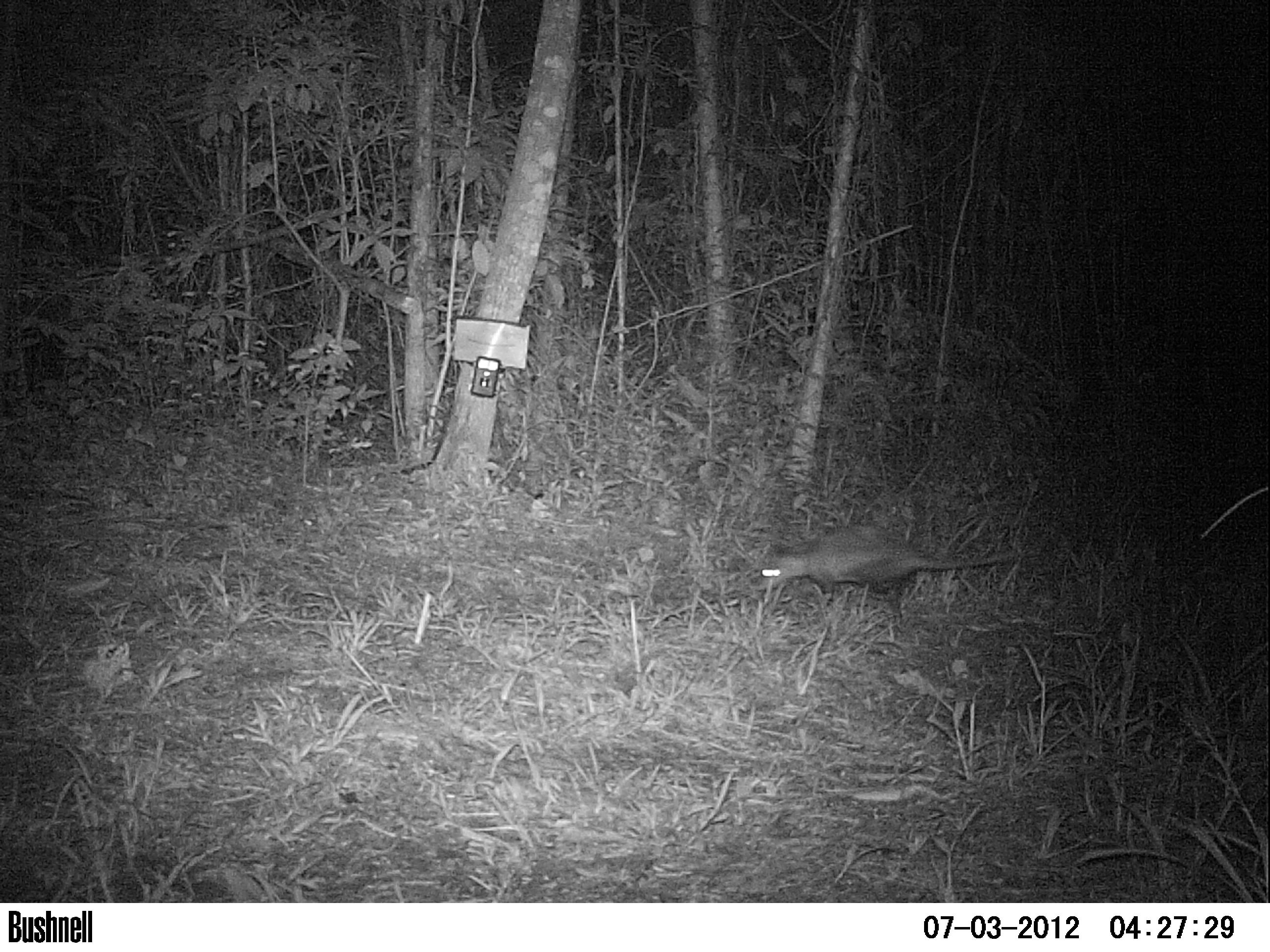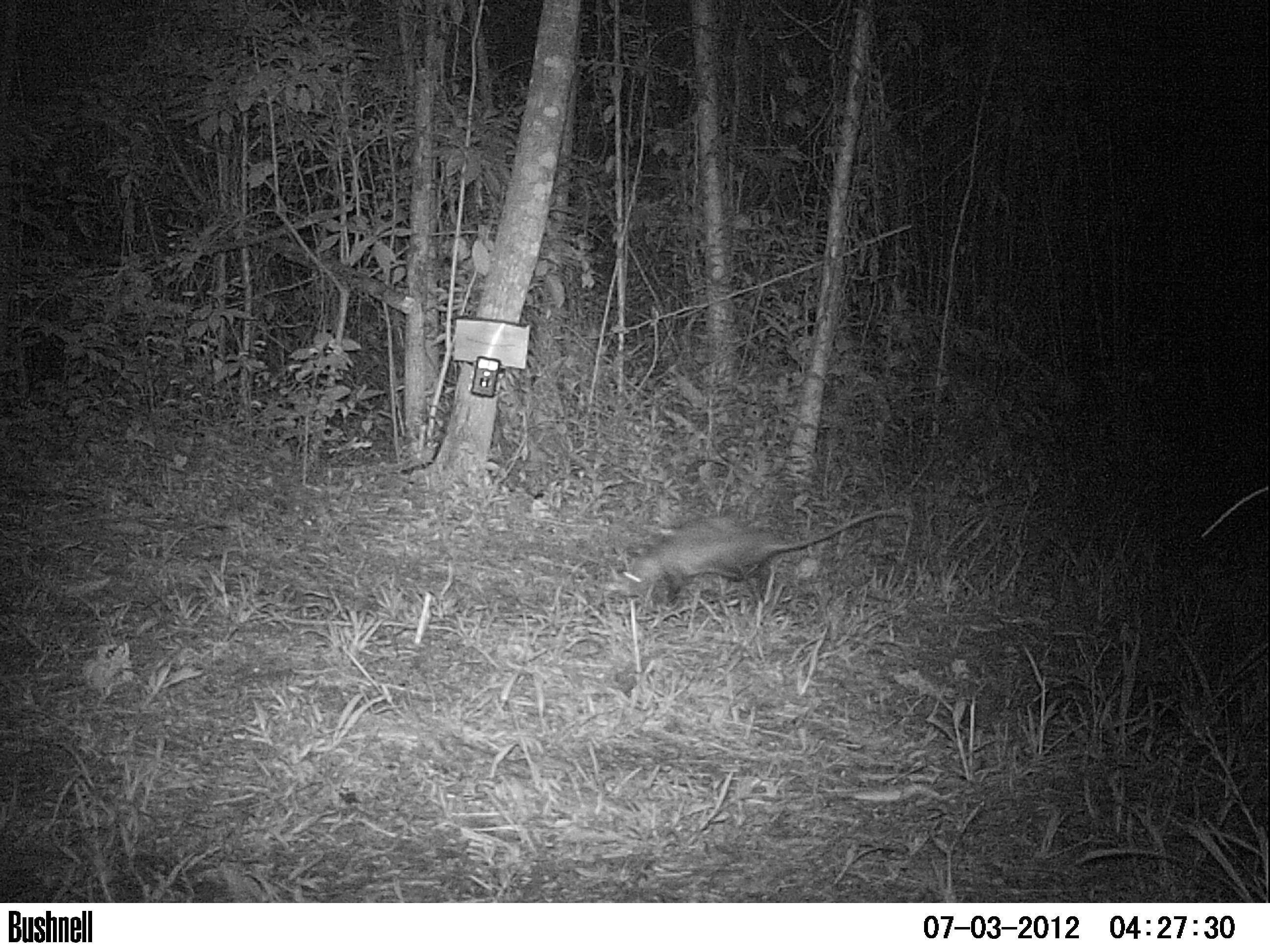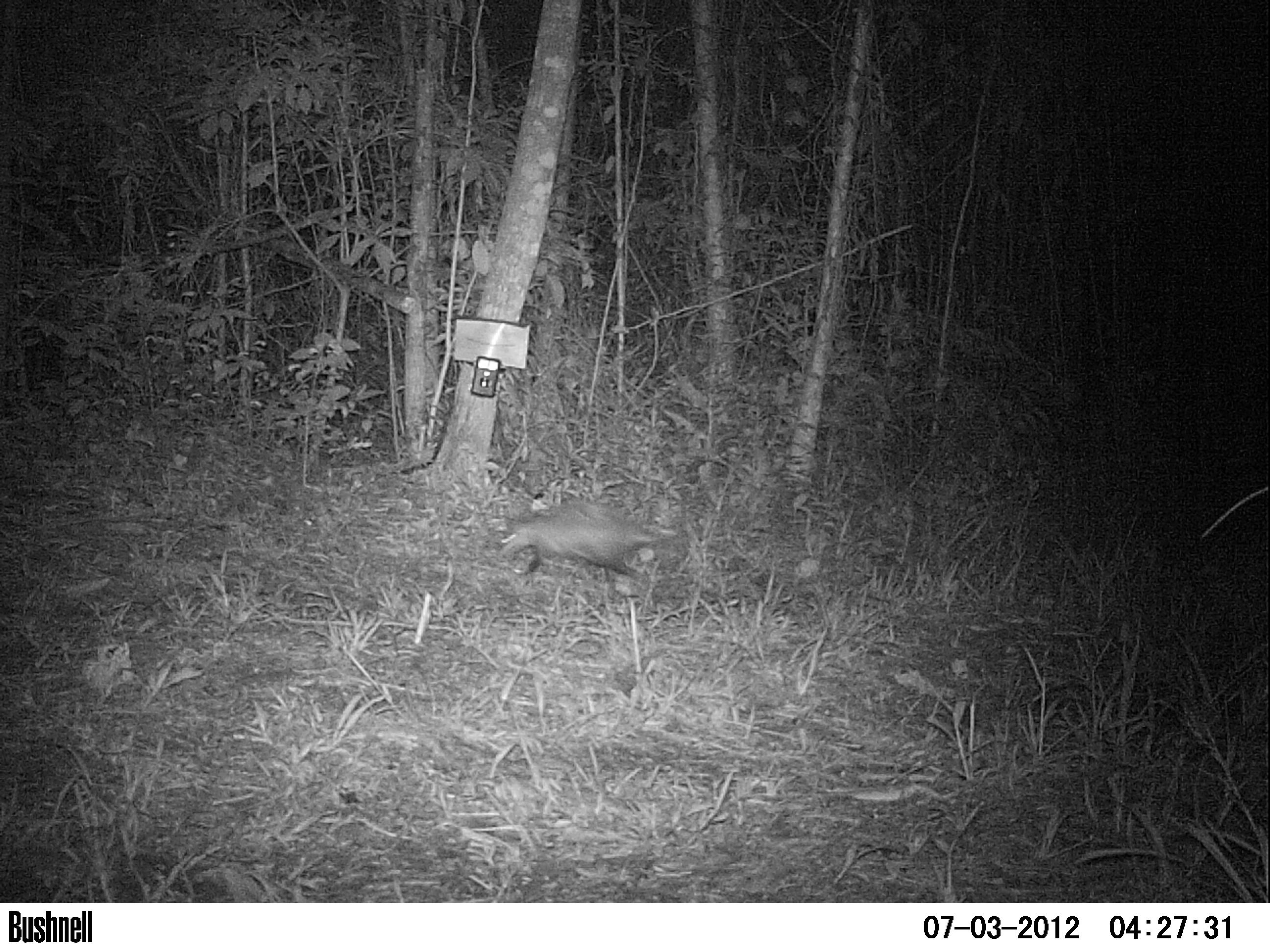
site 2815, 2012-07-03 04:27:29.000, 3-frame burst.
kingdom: Animalia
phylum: Chordata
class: Mammalia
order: Didelphimorphia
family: Didelphidae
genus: Didelphis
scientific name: Didelphis virginiana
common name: virginia opossum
Didelphis virginiana (virginia opossum), count 1, age adult.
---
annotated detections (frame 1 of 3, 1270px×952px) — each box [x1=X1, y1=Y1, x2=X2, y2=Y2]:
didelphis virginiana: [x1=759, y1=522, x2=1024, y2=624]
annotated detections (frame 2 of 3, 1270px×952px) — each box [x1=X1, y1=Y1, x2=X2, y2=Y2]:
didelphis virginiana: [x1=615, y1=504, x2=912, y2=611]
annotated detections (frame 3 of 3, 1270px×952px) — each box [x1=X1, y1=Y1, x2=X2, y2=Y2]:
didelphis virginiana: [x1=497, y1=498, x2=674, y2=586]